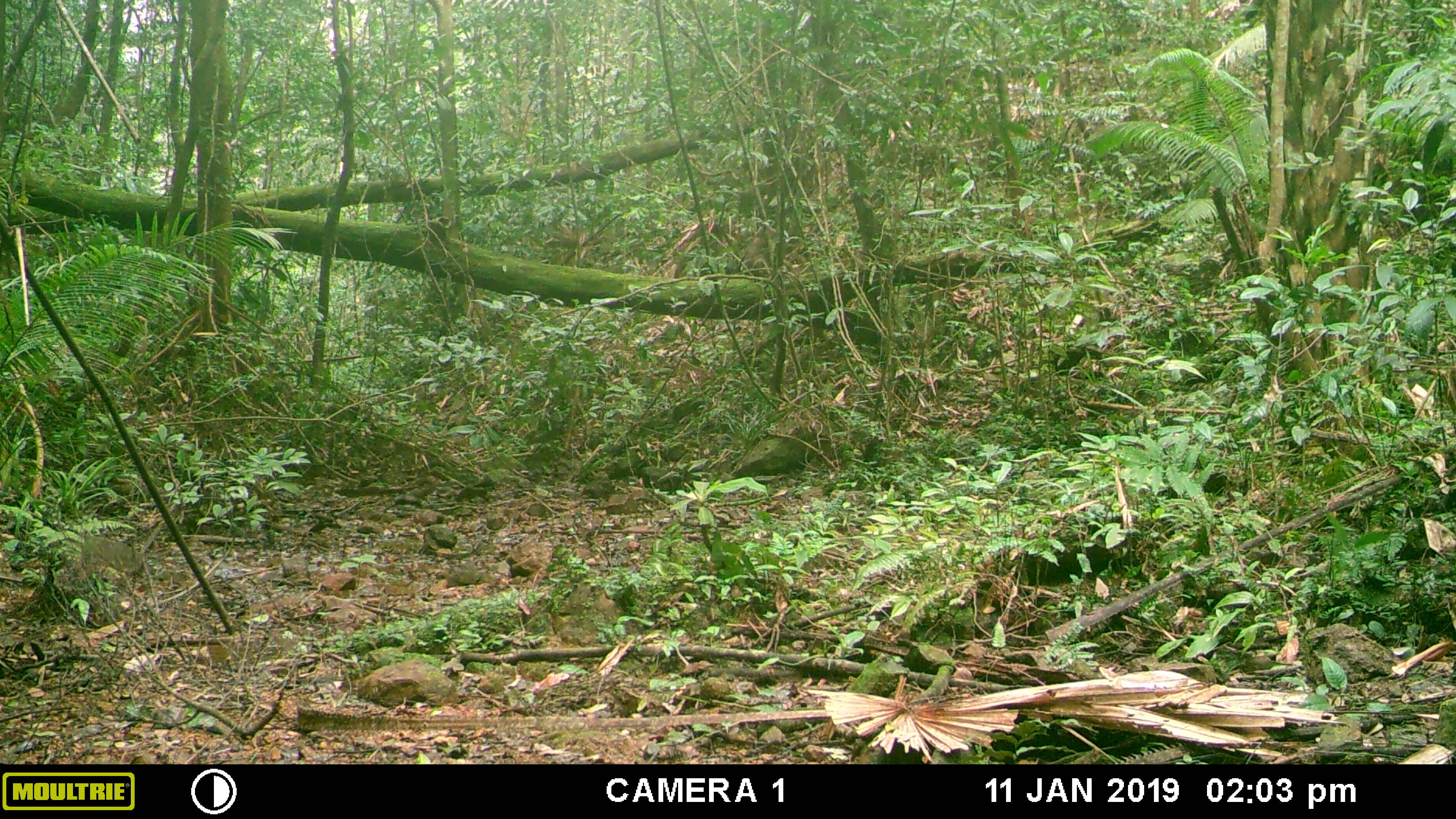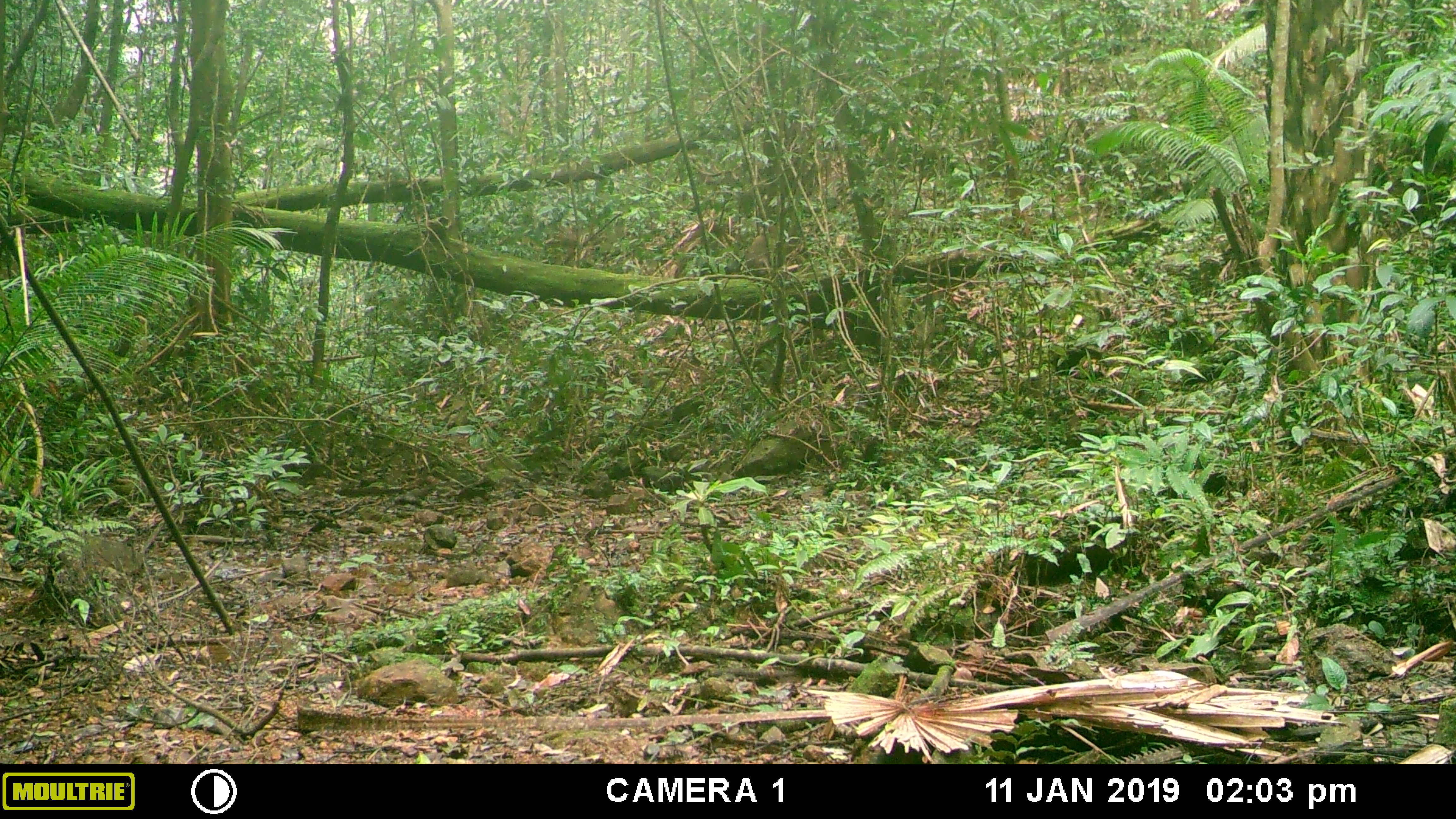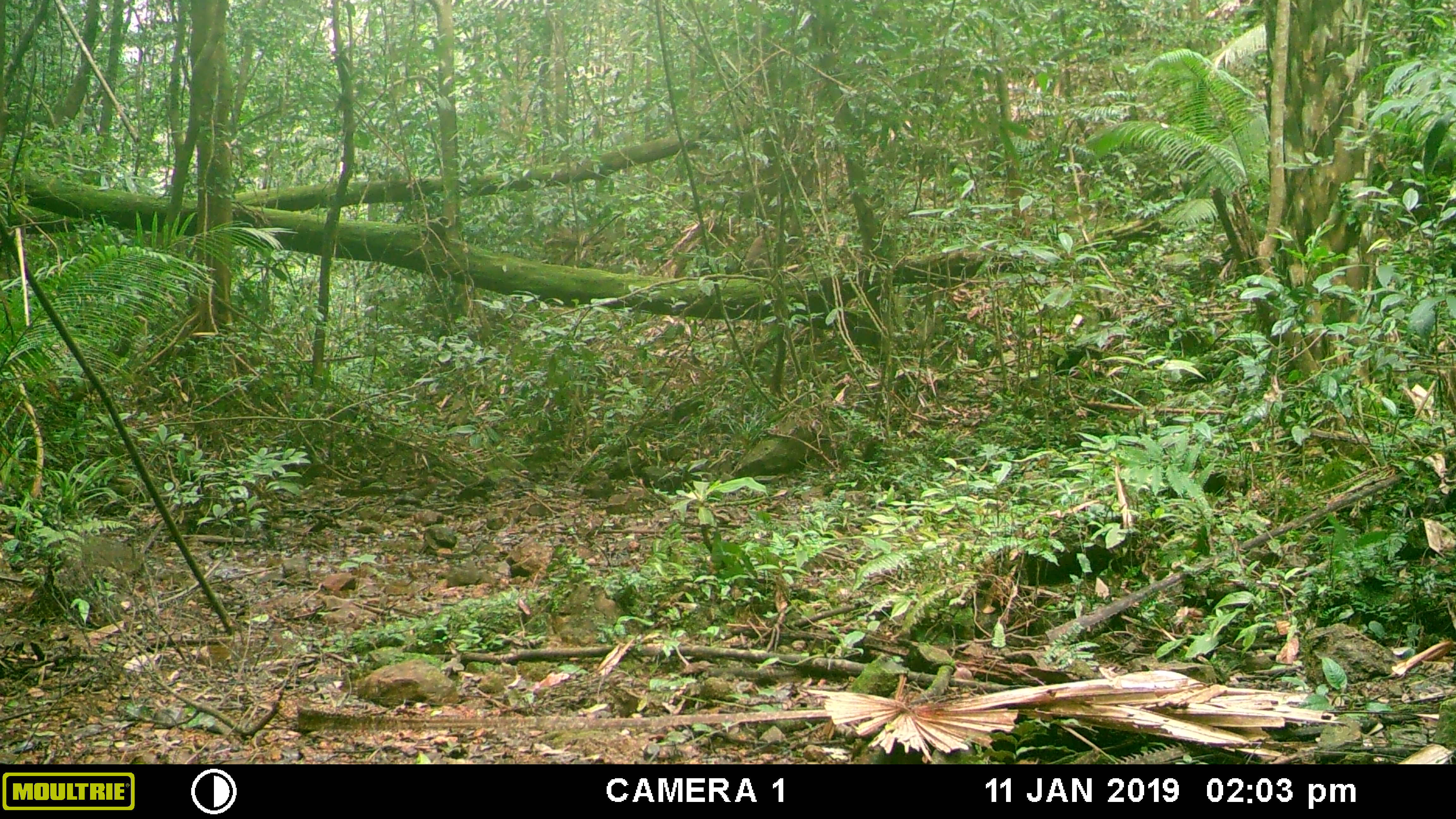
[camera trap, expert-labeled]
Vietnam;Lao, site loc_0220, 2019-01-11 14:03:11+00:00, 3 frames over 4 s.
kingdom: Animalia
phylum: Chordata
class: Mammalia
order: Primates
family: Cercopithecidae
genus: Macaca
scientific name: Macaca nemestrina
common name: pig-tailed macaque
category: pig tailed macaque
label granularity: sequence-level